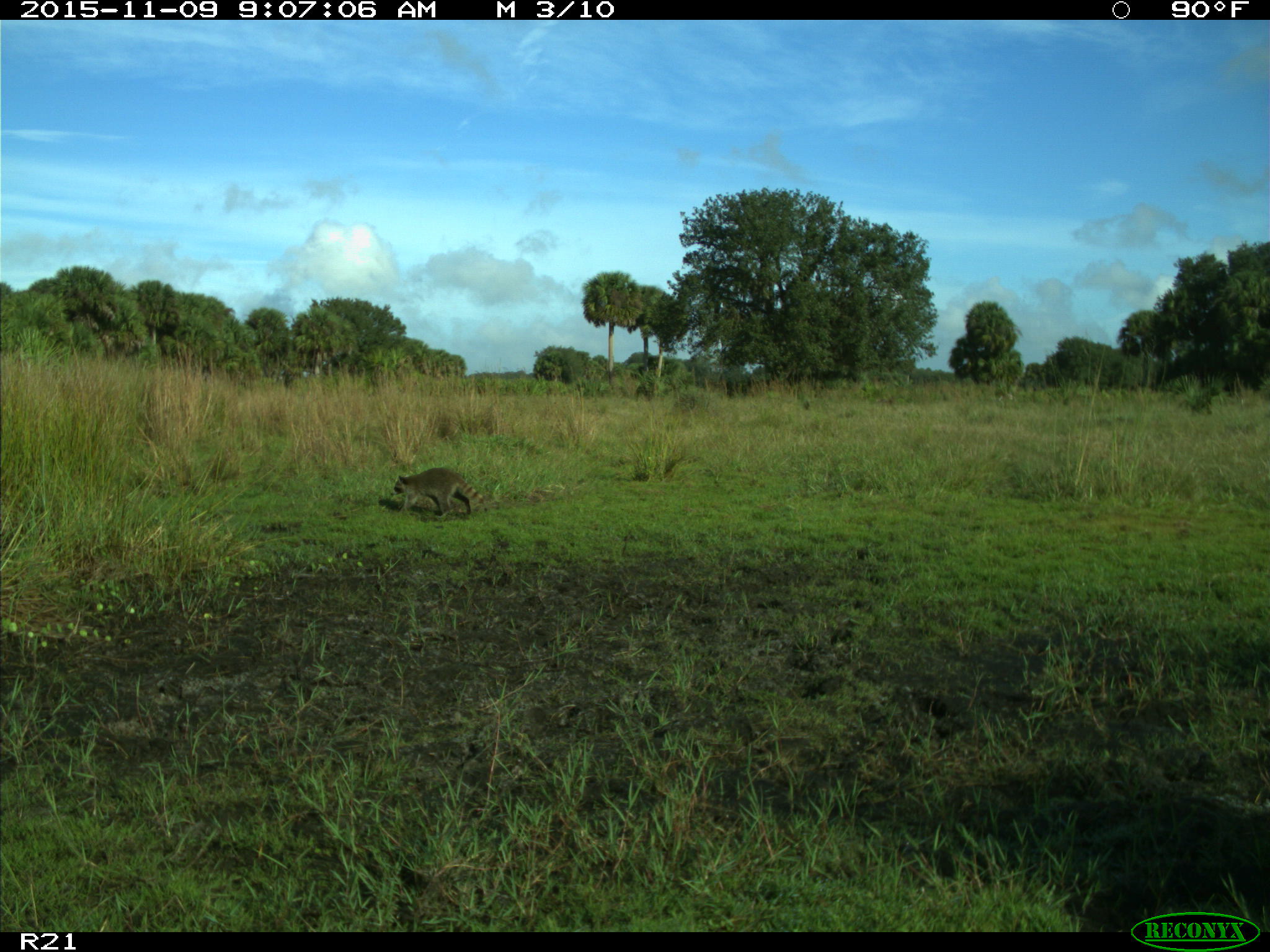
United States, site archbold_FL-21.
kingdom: Animalia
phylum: Chordata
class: Mammalia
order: Carnivora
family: Procyonidae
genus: Procyon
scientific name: Procyon lotor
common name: common raccoon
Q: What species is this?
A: Procyon lotor (common raccoon).